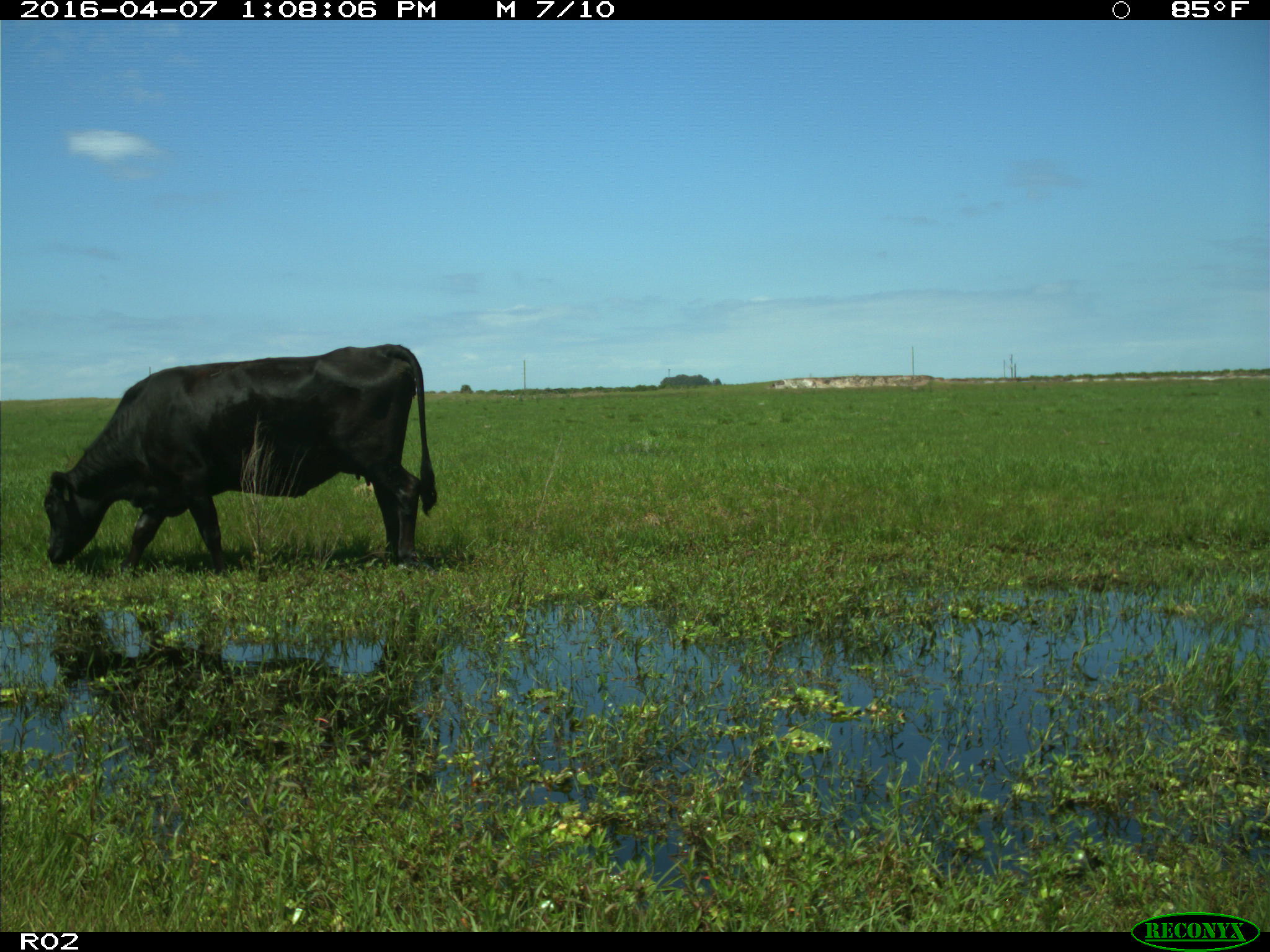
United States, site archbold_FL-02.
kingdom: Animalia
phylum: Chordata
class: Mammalia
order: Artiodactyla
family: Bovidae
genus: Bos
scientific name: Bos taurus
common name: domestic cow